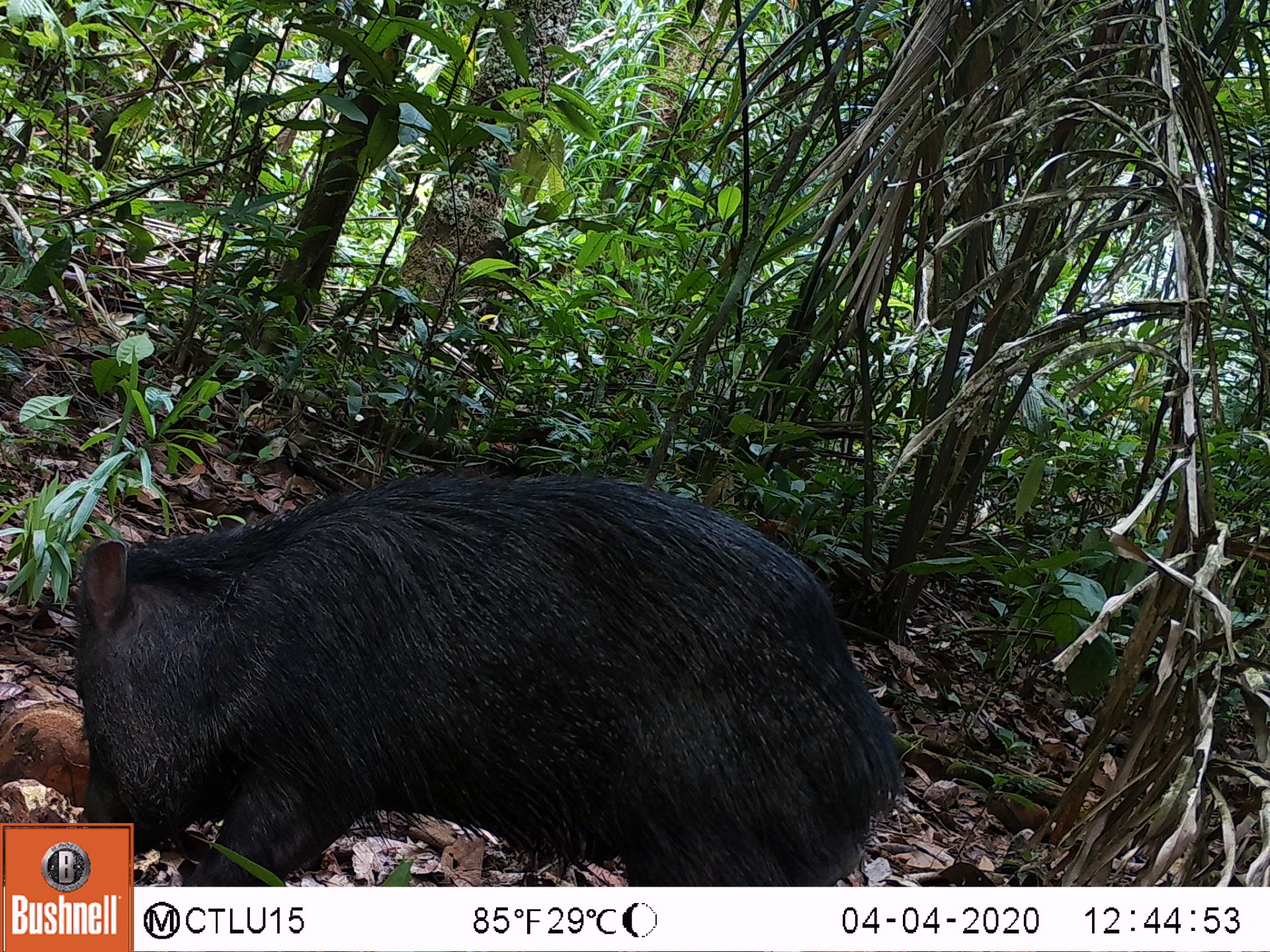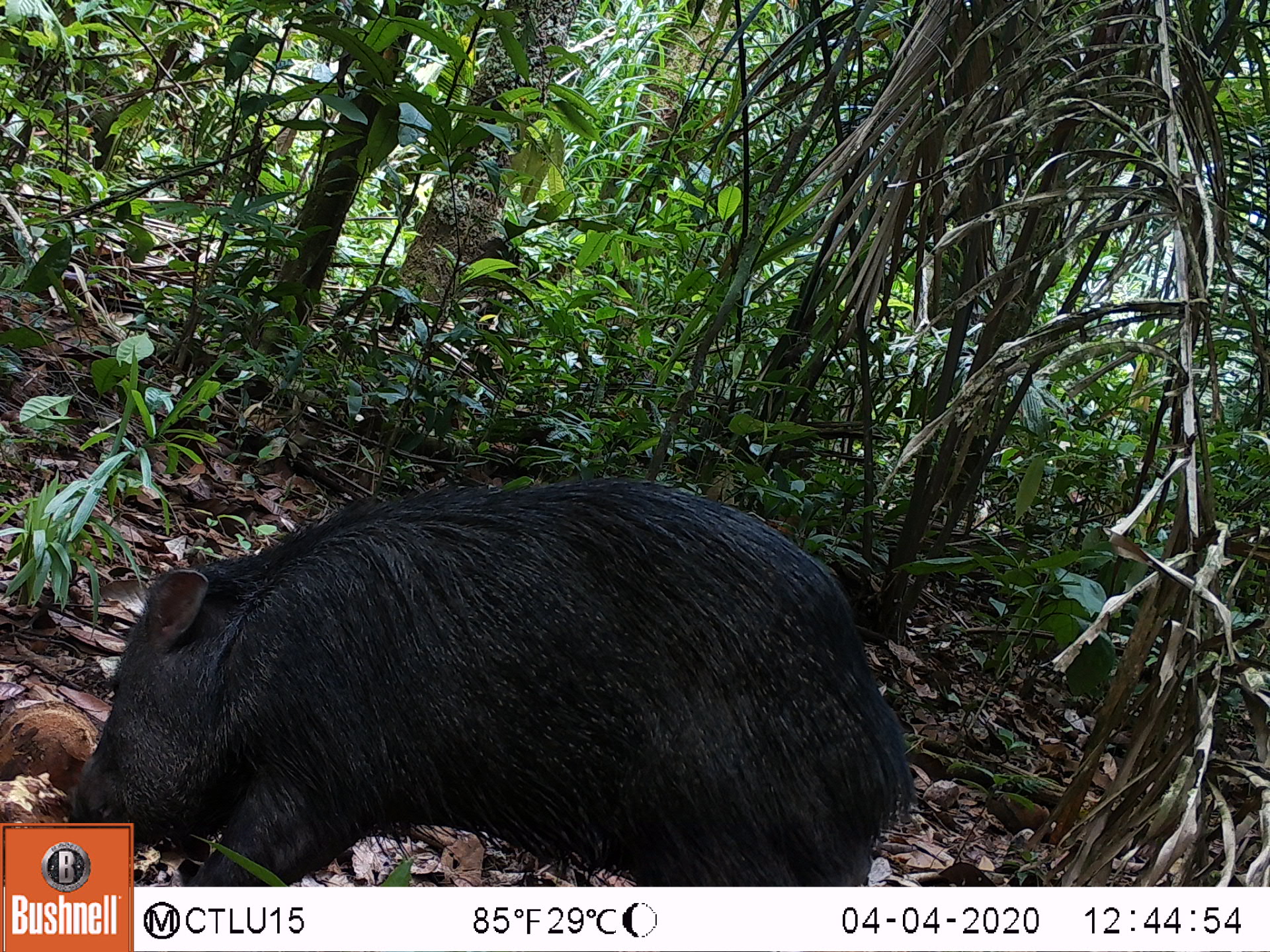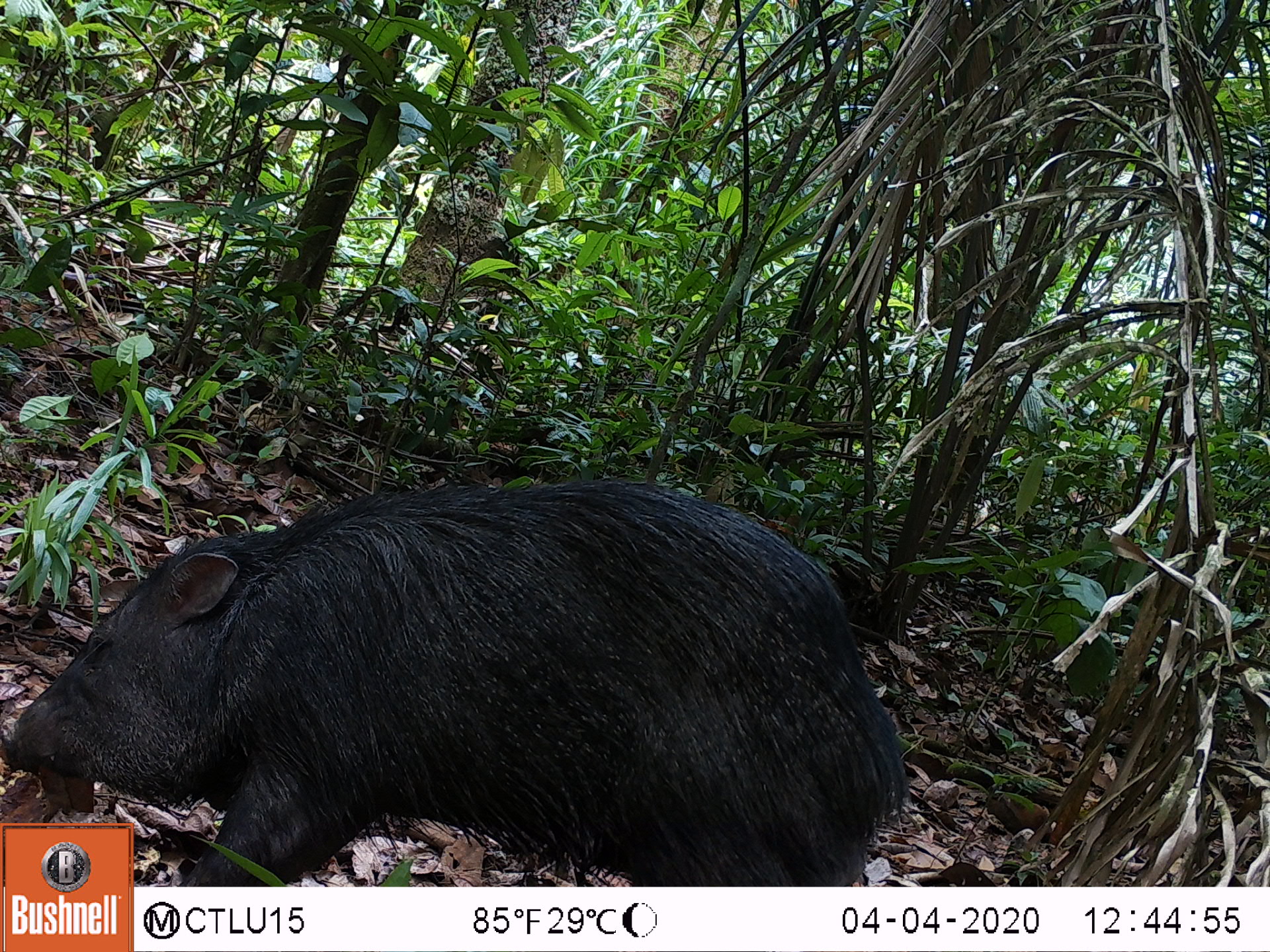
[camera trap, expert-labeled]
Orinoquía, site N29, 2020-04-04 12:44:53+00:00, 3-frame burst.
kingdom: Animalia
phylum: Chordata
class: Mammalia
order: Artiodactyla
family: Tayassuidae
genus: Pecari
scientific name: Pecari tajacu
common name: collared peccary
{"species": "collared peccary (Pecari tajacu)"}